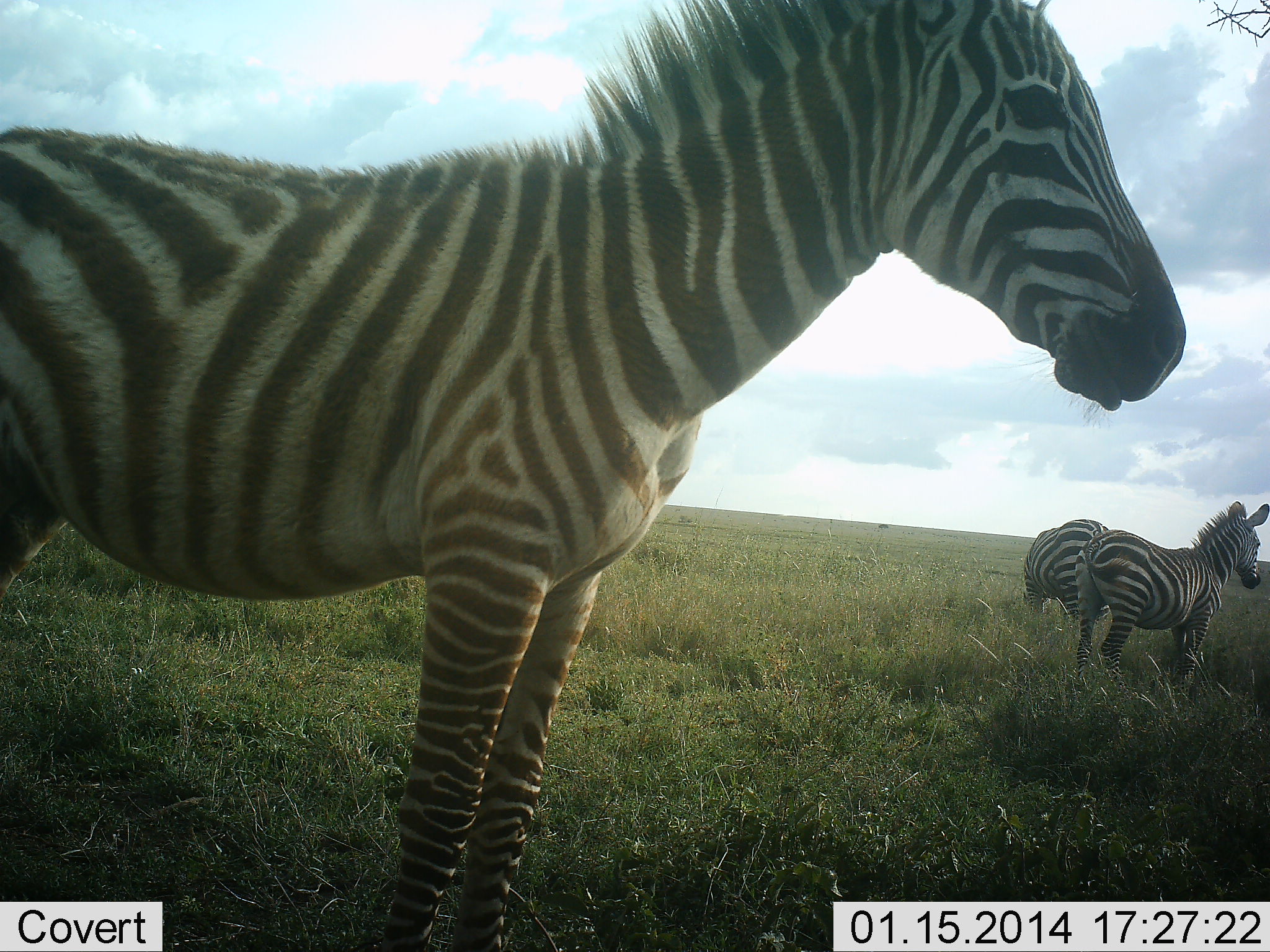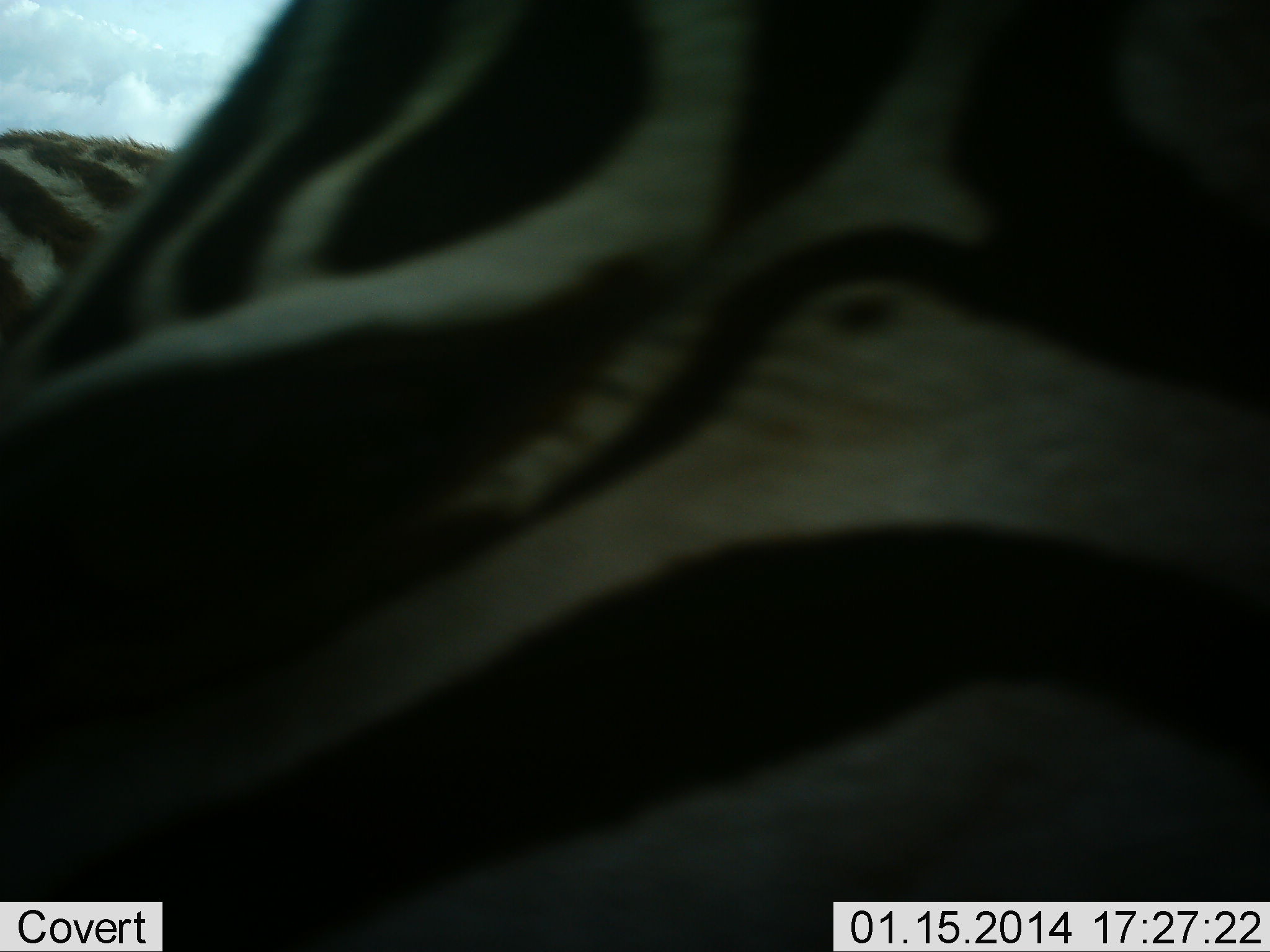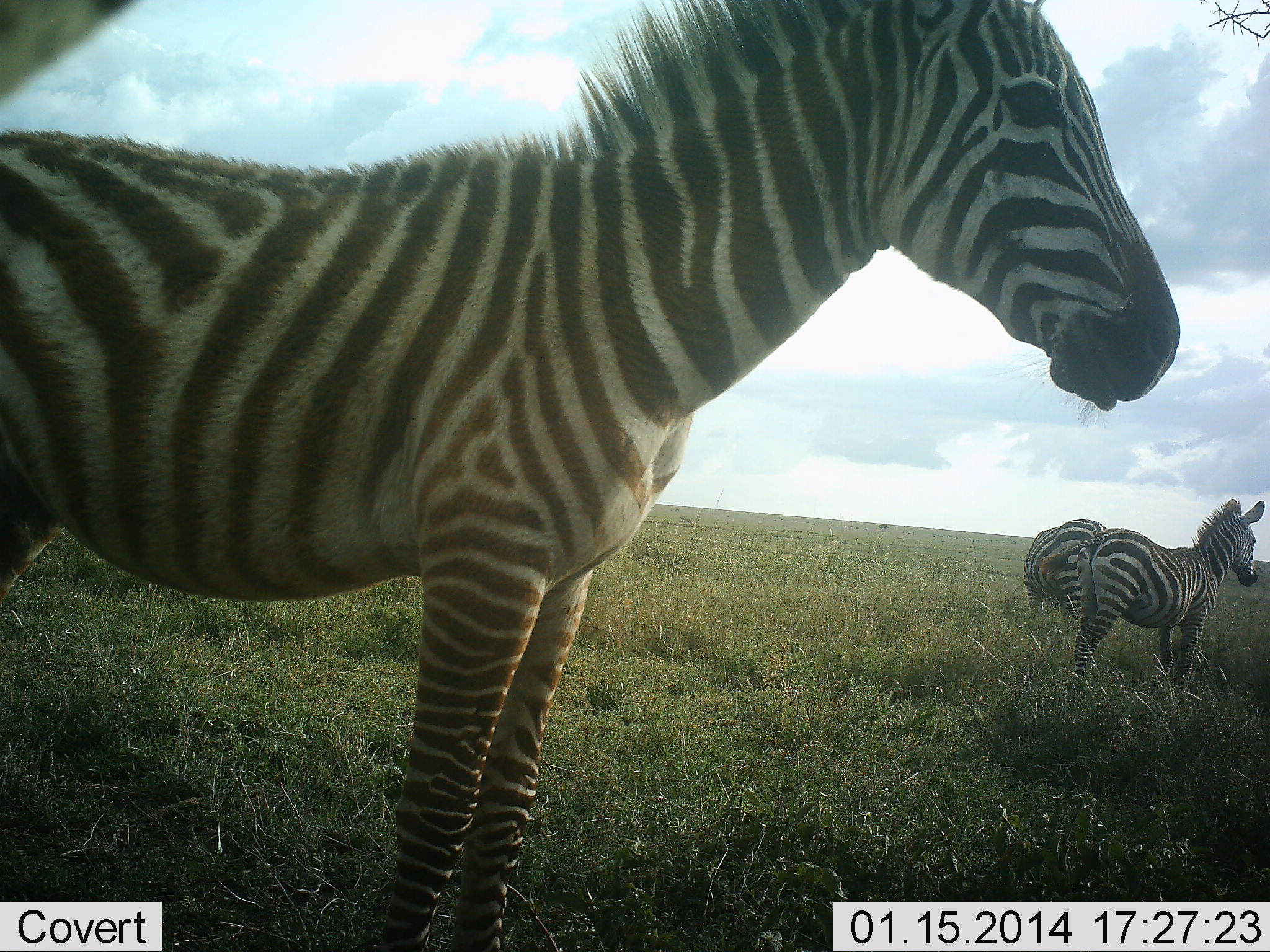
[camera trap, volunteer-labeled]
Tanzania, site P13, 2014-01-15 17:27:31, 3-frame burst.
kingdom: Animalia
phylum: Chordata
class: Mammalia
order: Perissodactyla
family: Equidae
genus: Equus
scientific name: Equus quagga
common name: plains zebra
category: zebra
Zebra (plains zebra) (Equus quagga), count 4. Behavior (volunteer vote fractions): standing 100%, resting 0%, moving 10%, interacting 0%. Young present (vote fraction): 0%. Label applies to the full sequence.